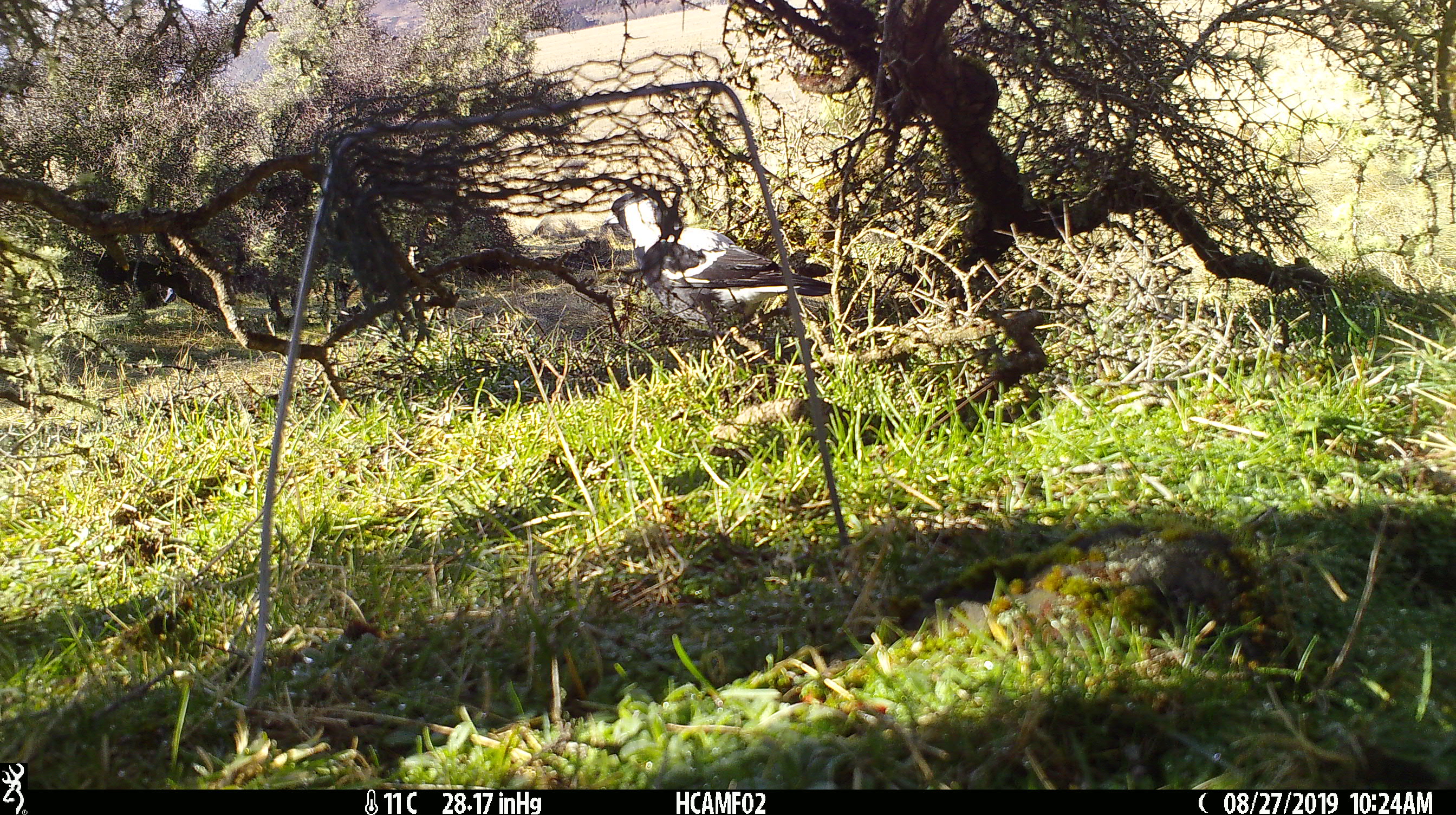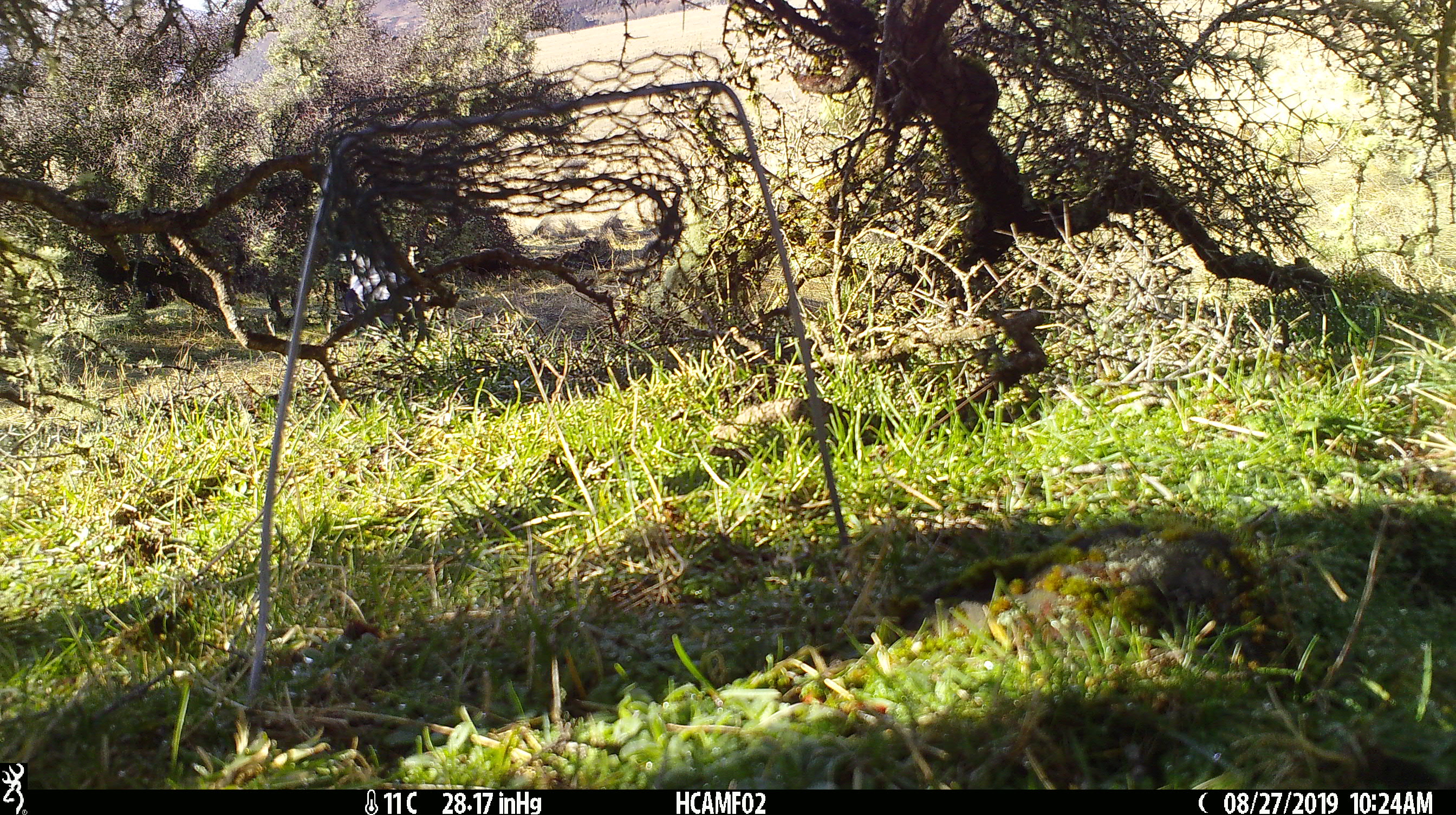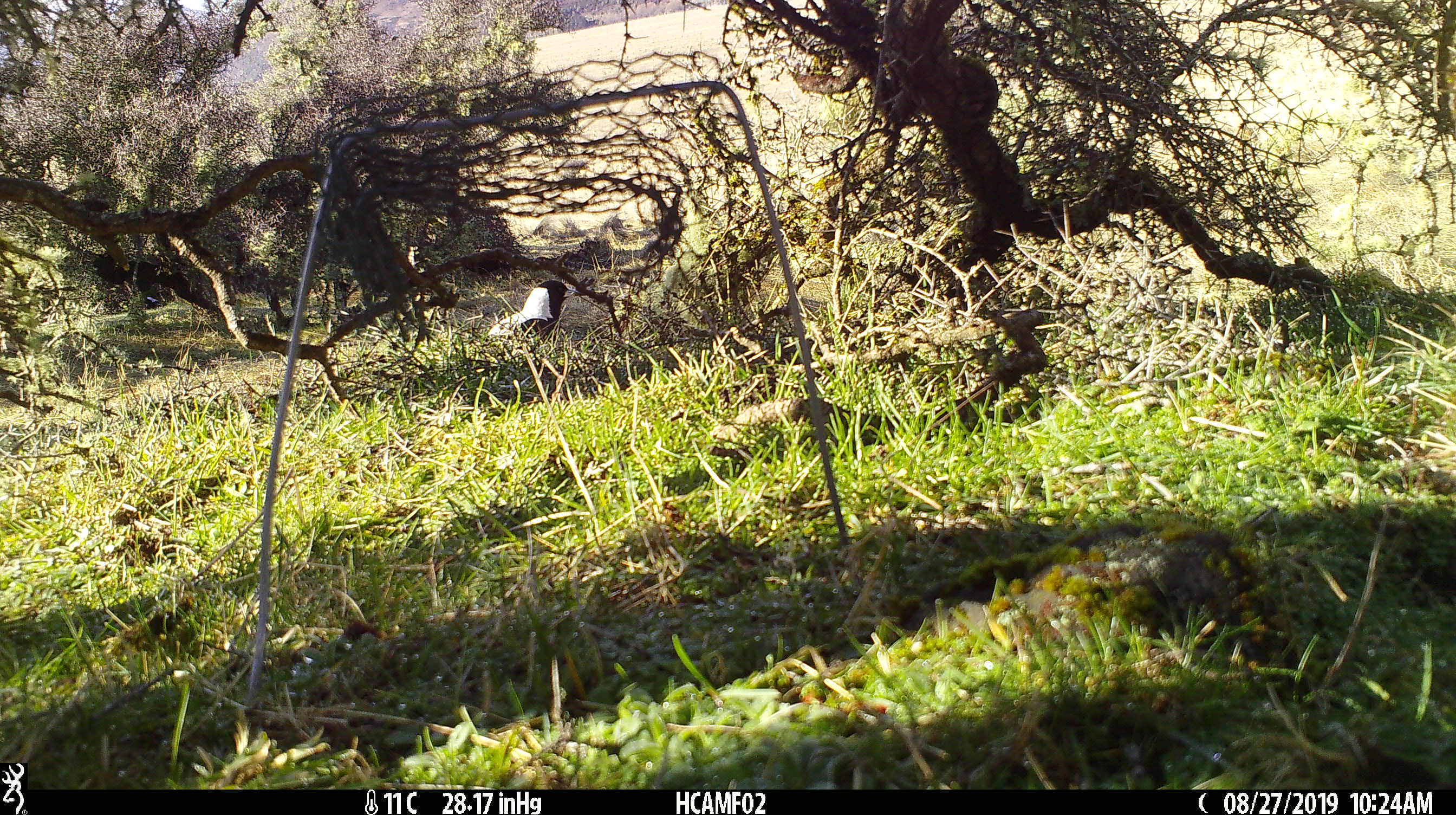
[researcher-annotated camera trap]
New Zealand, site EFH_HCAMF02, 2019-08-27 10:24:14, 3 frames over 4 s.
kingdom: Animalia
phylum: Chordata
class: Aves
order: Passeriformes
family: Artamidae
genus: Gymnorhina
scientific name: Gymnorhina tibicen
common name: australian magpie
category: magpie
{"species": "magpie (australian magpie) (Gymnorhina tibicen)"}